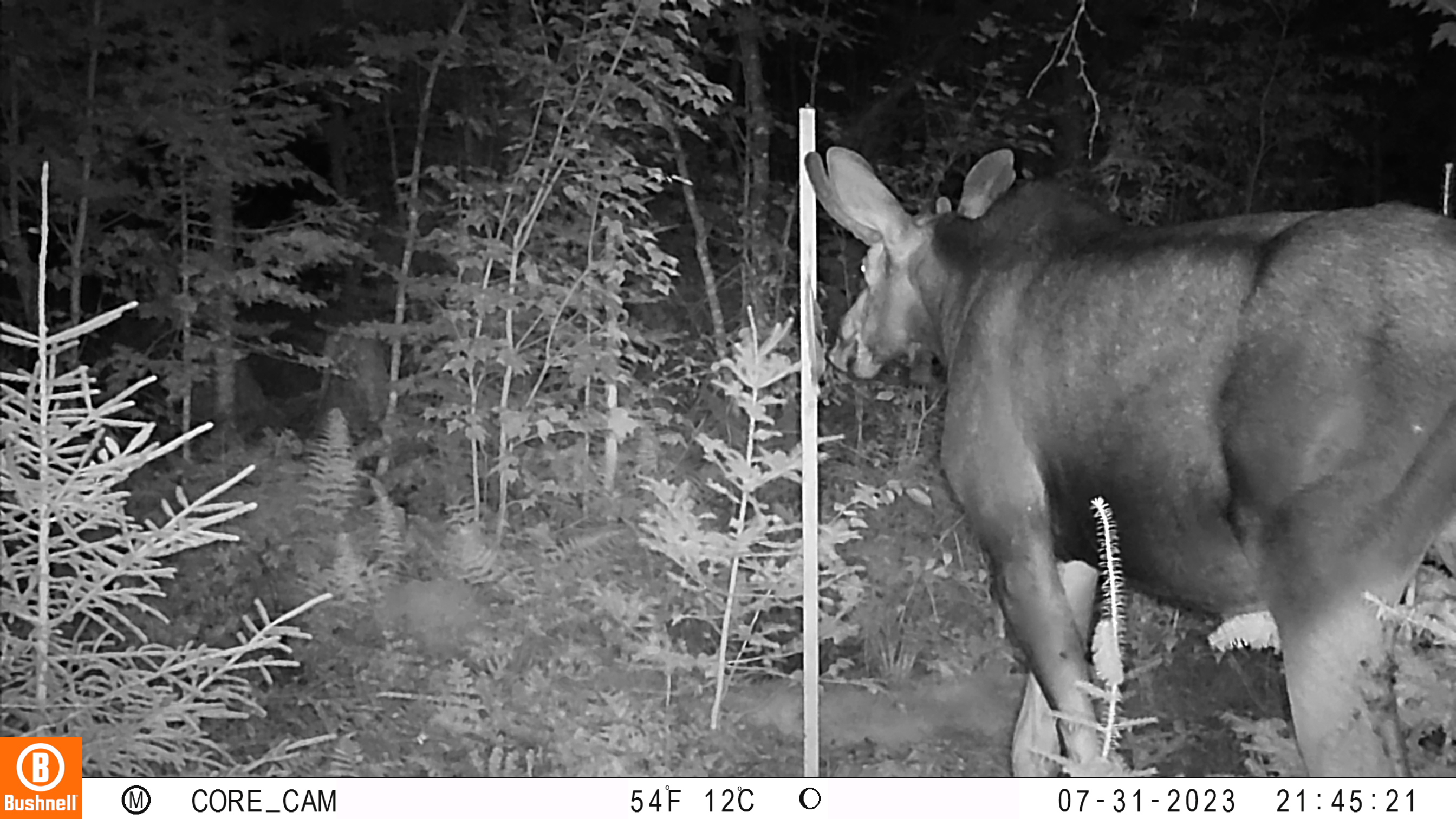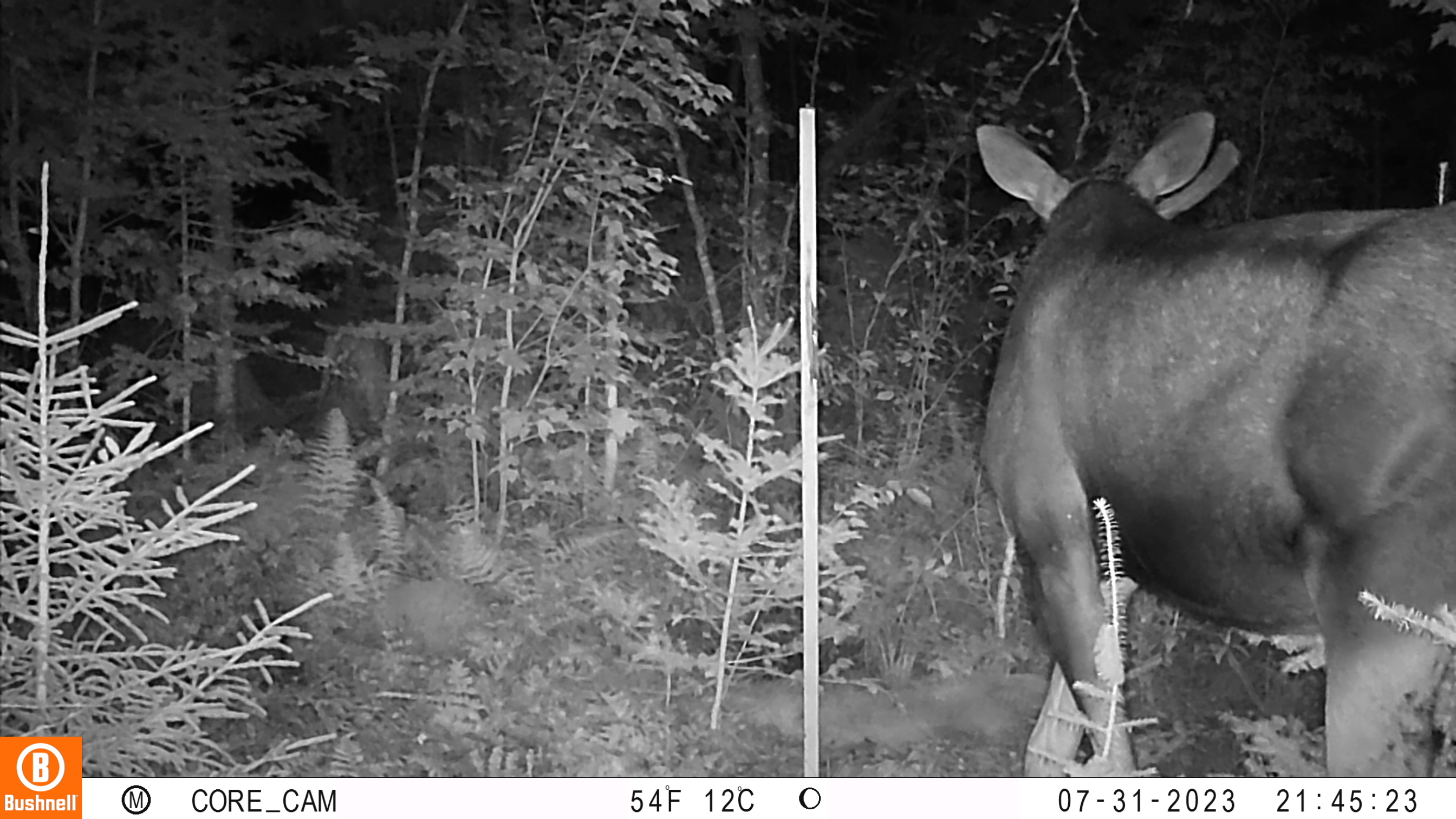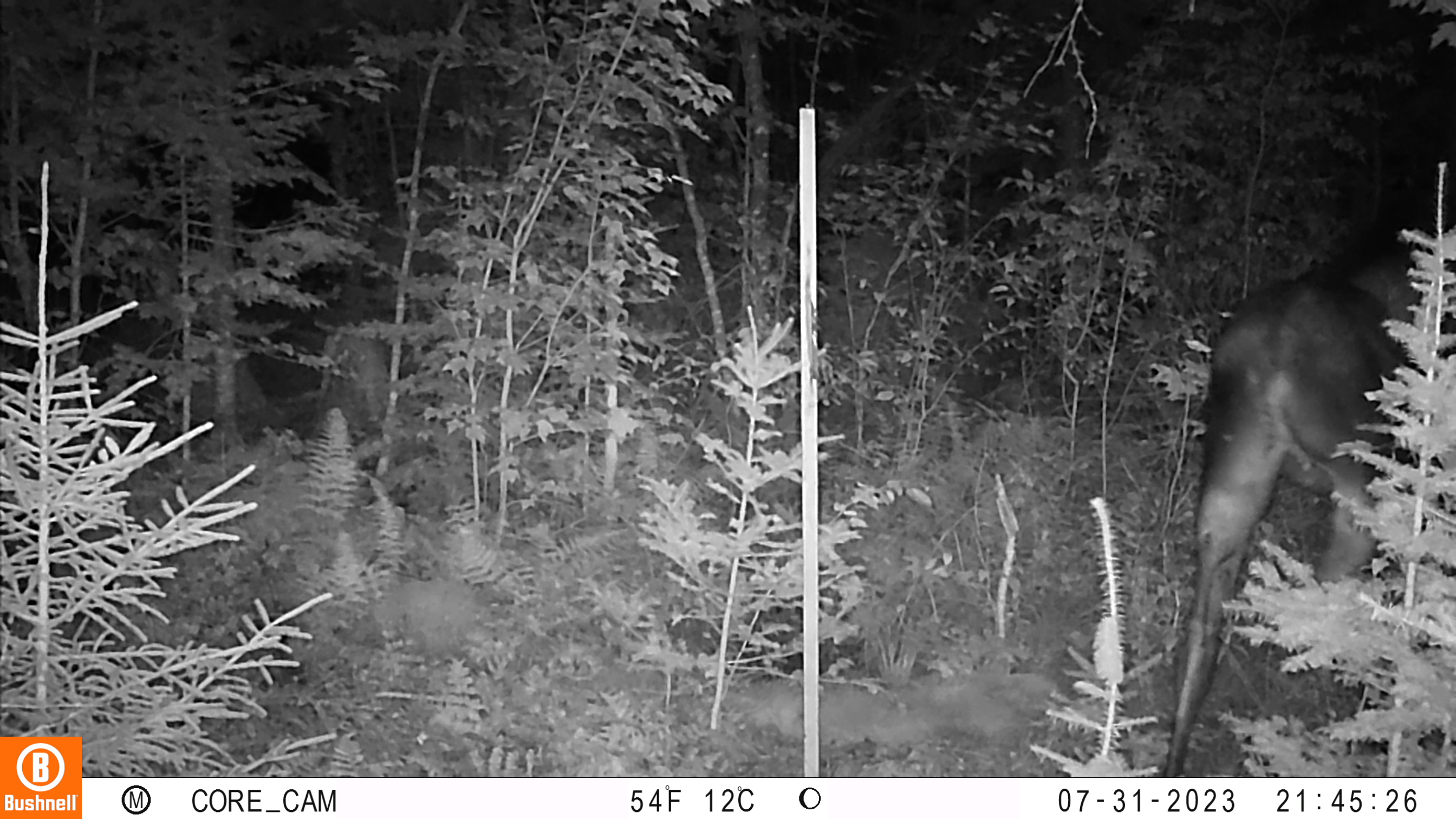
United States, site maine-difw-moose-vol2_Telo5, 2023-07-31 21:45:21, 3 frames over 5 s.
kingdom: Animalia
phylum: Chordata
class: Mammalia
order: Artiodactyla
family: Cervidae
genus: Odocoileus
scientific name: Odocoileus virginianus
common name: white-tailed deer